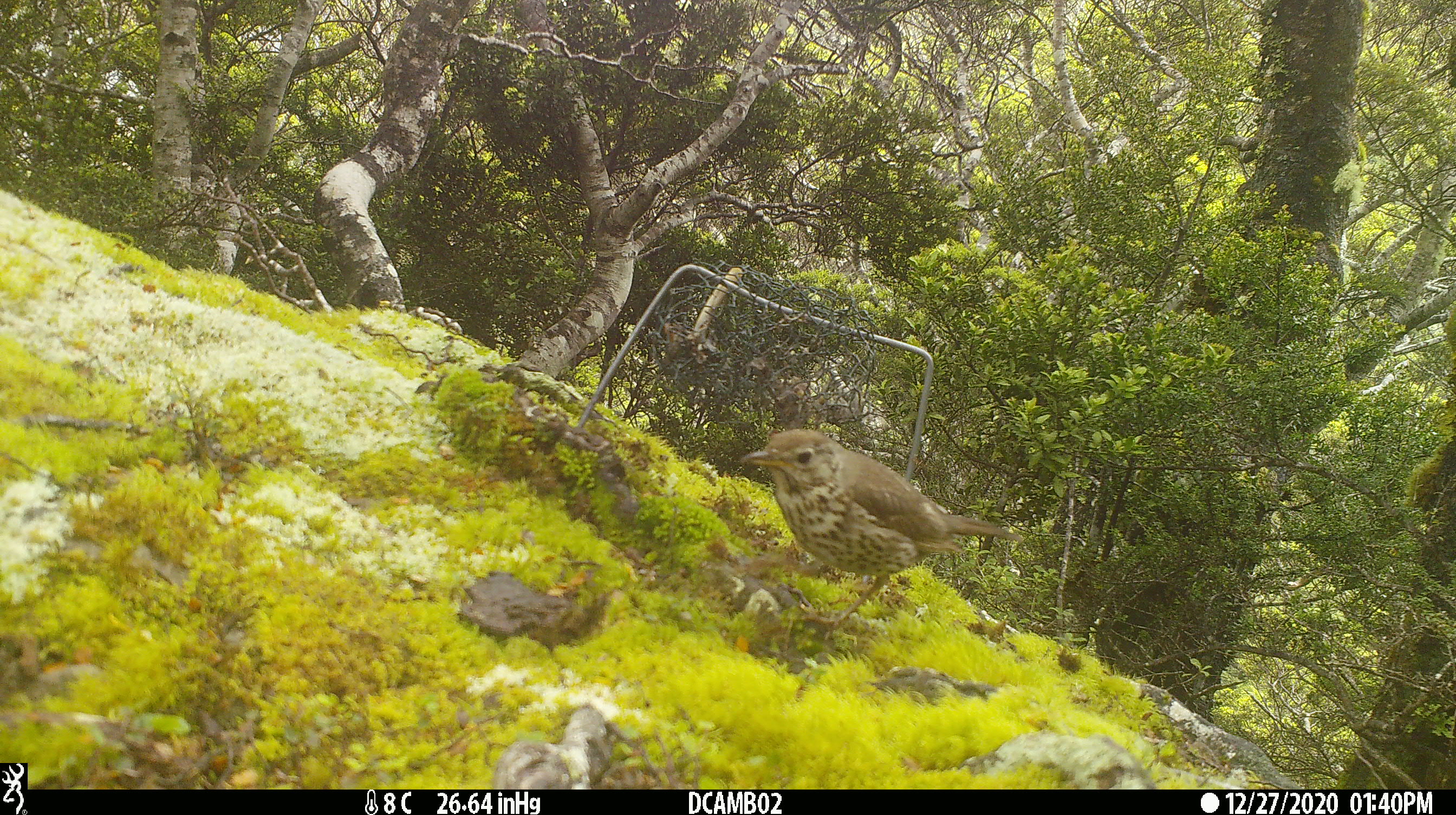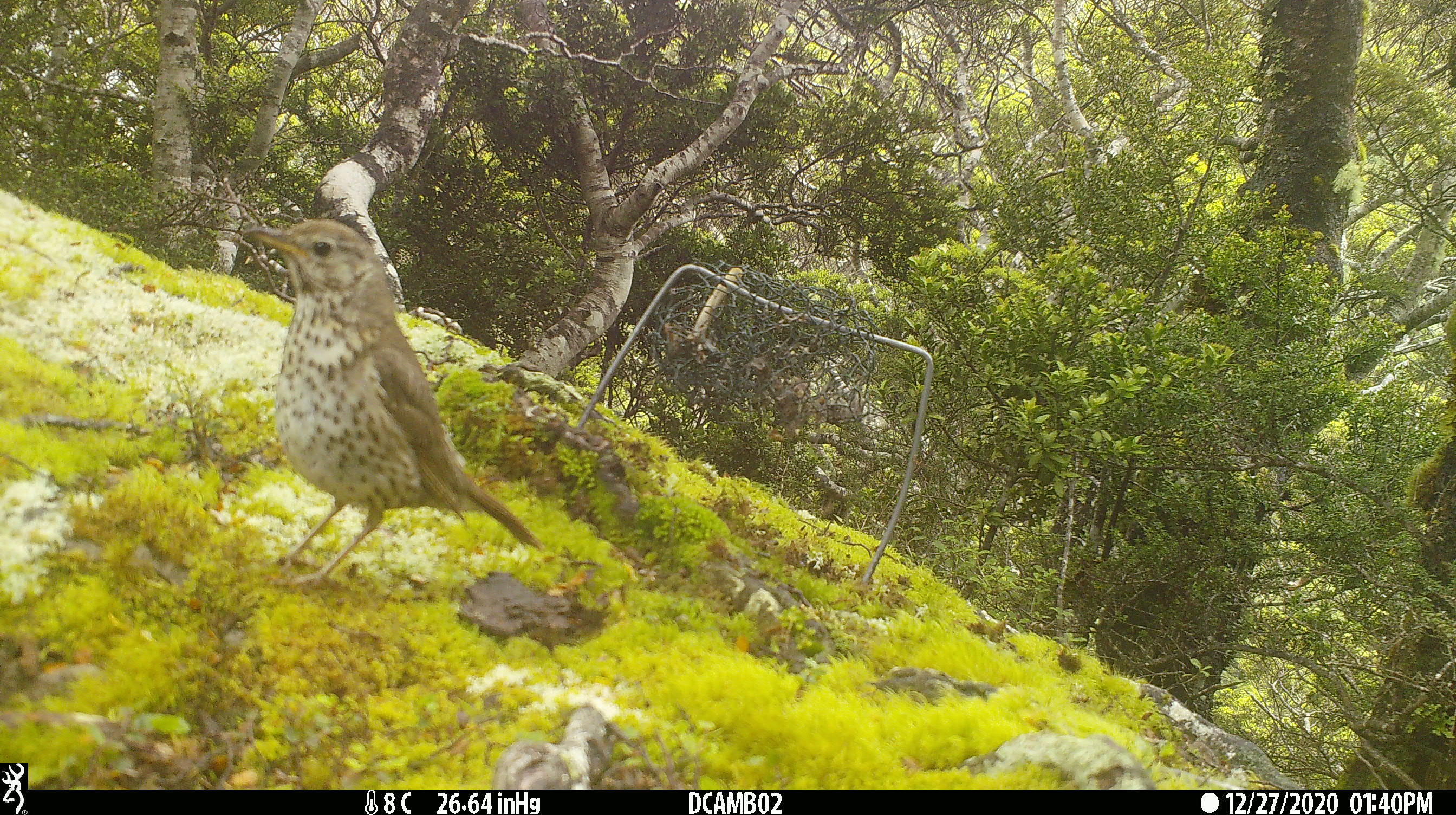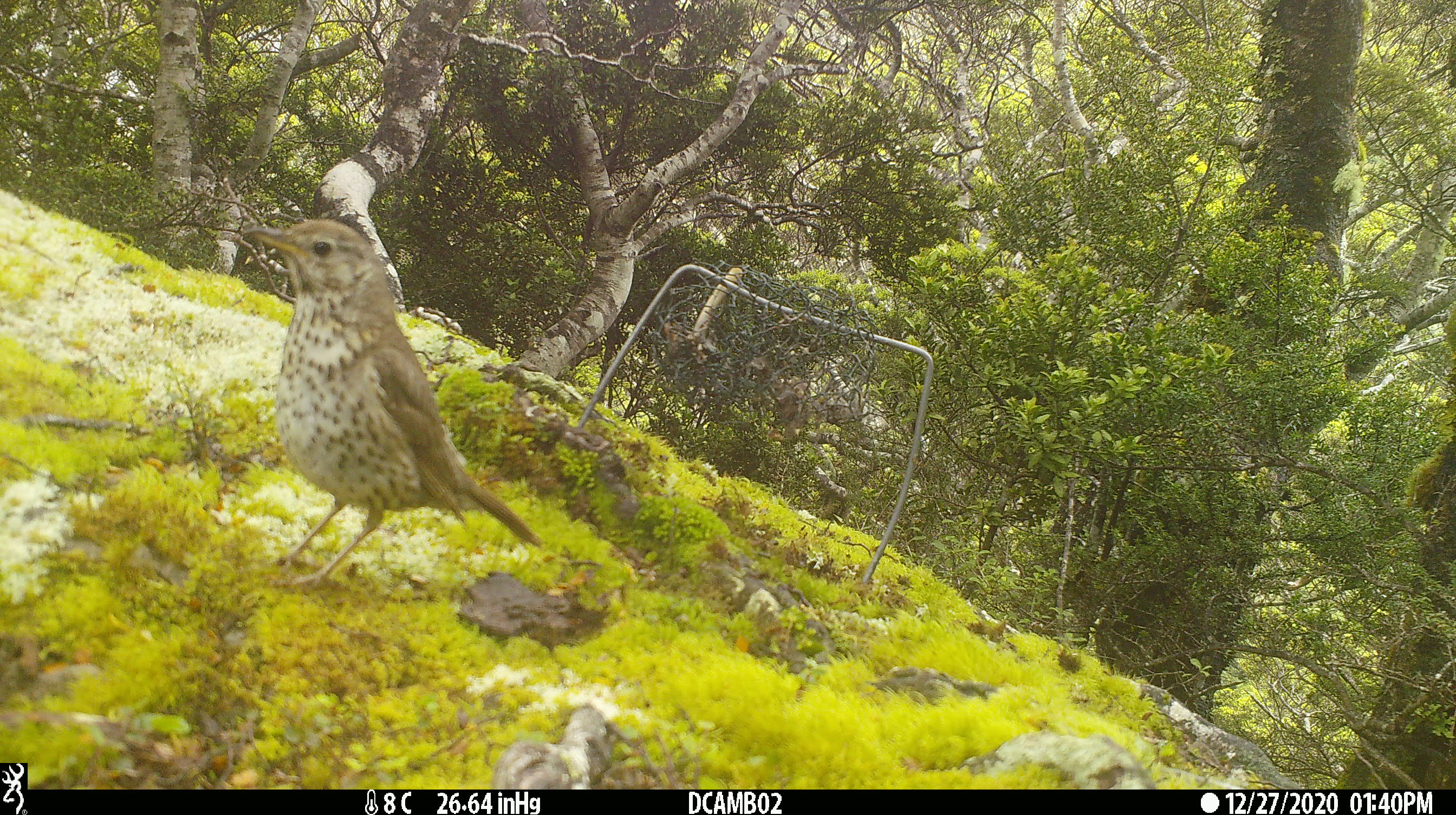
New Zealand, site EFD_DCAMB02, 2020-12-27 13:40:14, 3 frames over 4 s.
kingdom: Animalia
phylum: Chordata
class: Aves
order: Passeriformes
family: Turdidae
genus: Turdus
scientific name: Turdus philomelos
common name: song thrush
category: thrush